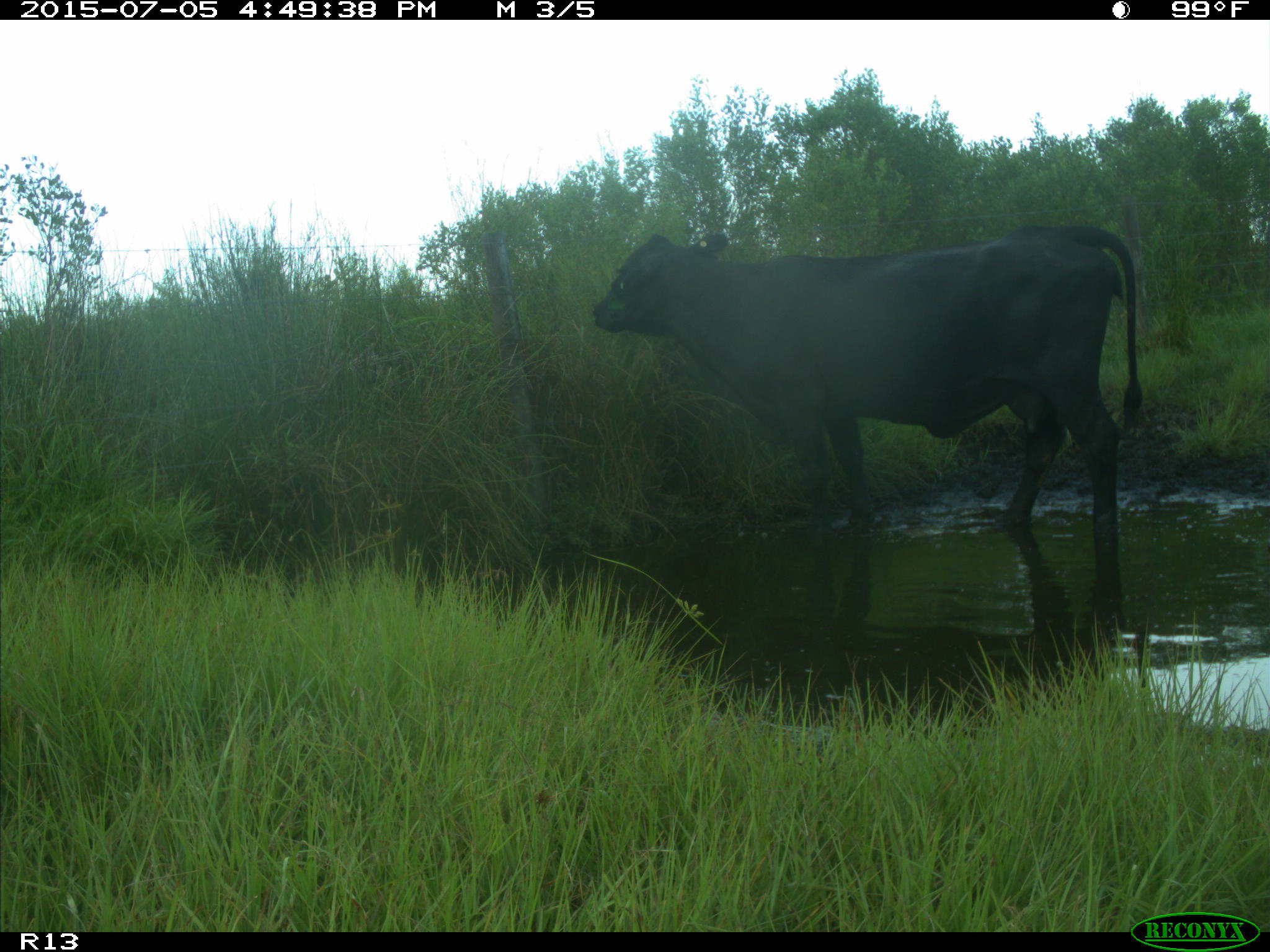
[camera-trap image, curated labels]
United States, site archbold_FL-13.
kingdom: Animalia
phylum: Chordata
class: Mammalia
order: Artiodactyla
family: Bovidae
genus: Bos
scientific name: Bos taurus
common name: domestic cow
Bos taurus (domestic cow).